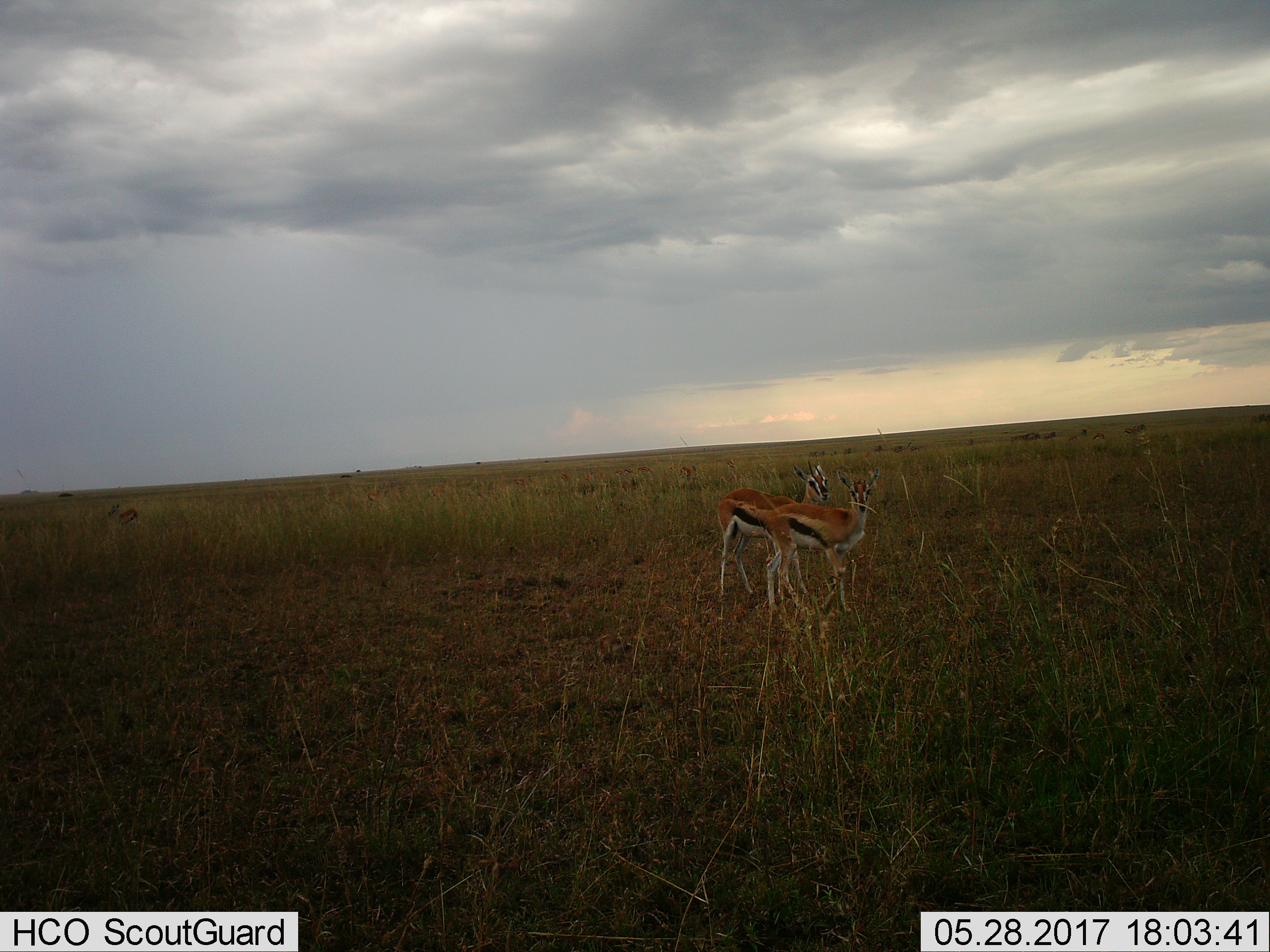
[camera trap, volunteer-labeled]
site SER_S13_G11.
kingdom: Animalia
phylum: Chordata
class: Mammalia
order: Artiodactyla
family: Bovidae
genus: Eudorcas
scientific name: Eudorcas thomsonii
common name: thomson's gazelle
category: gazellethomsons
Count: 11-50.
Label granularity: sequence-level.